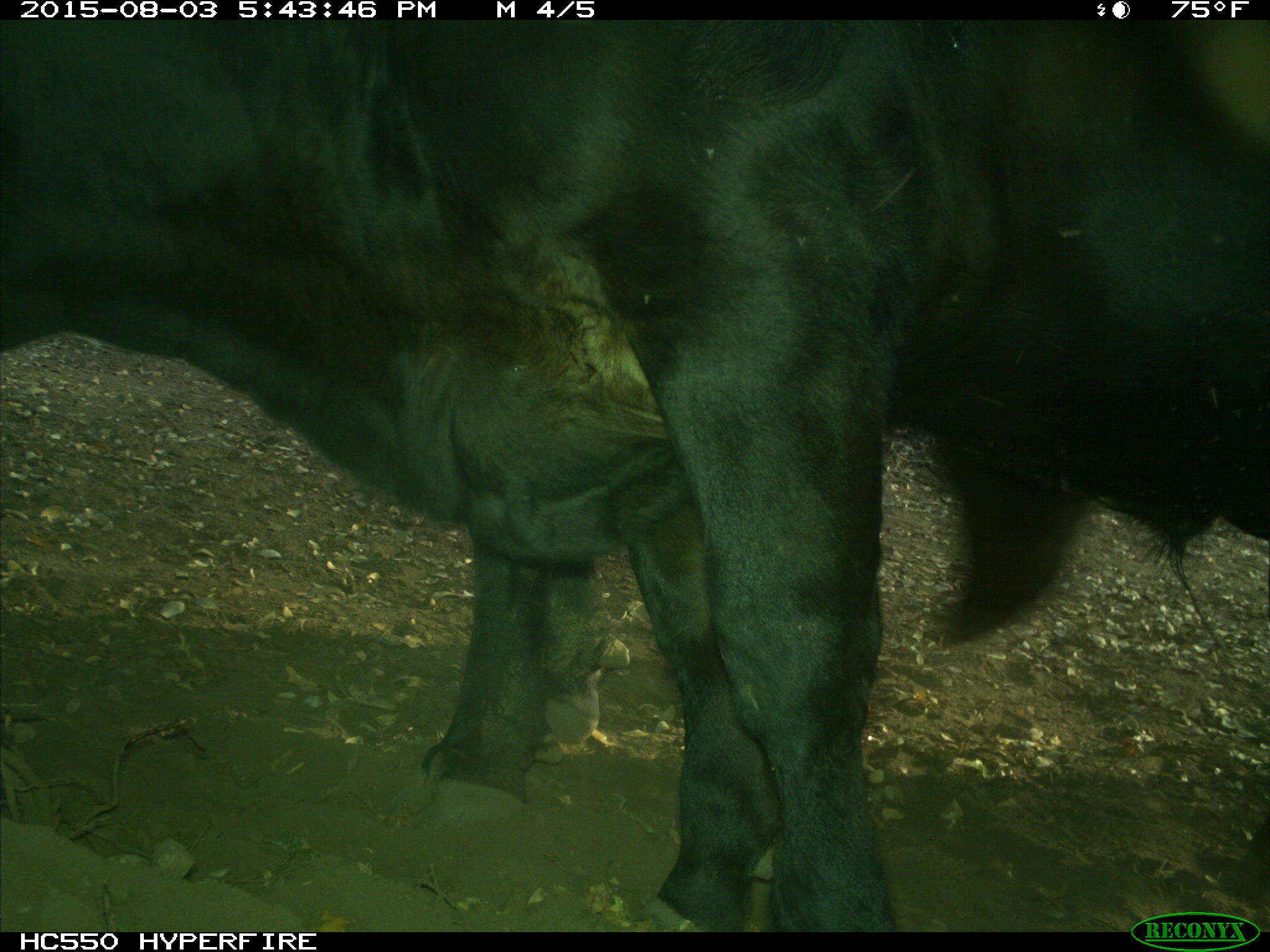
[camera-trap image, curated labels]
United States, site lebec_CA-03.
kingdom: Animalia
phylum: Chordata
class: Mammalia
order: Artiodactyla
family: Bovidae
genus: Bos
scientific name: Bos taurus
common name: domestic cow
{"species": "Bos taurus (domestic cow)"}